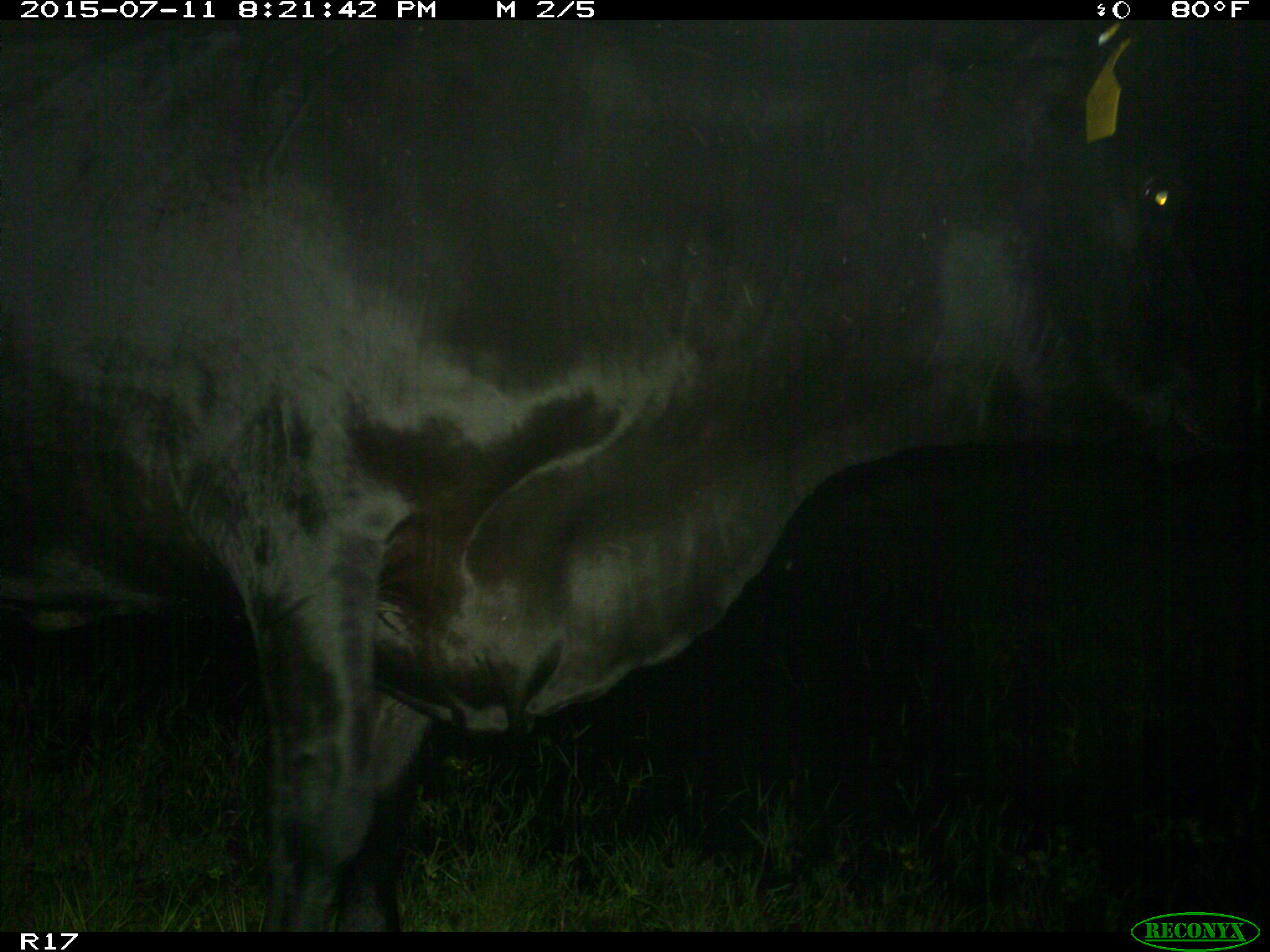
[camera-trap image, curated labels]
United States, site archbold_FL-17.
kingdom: Animalia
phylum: Chordata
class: Mammalia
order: Artiodactyla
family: Bovidae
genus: Bos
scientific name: Bos taurus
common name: domestic cow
Bos taurus (domestic cow).